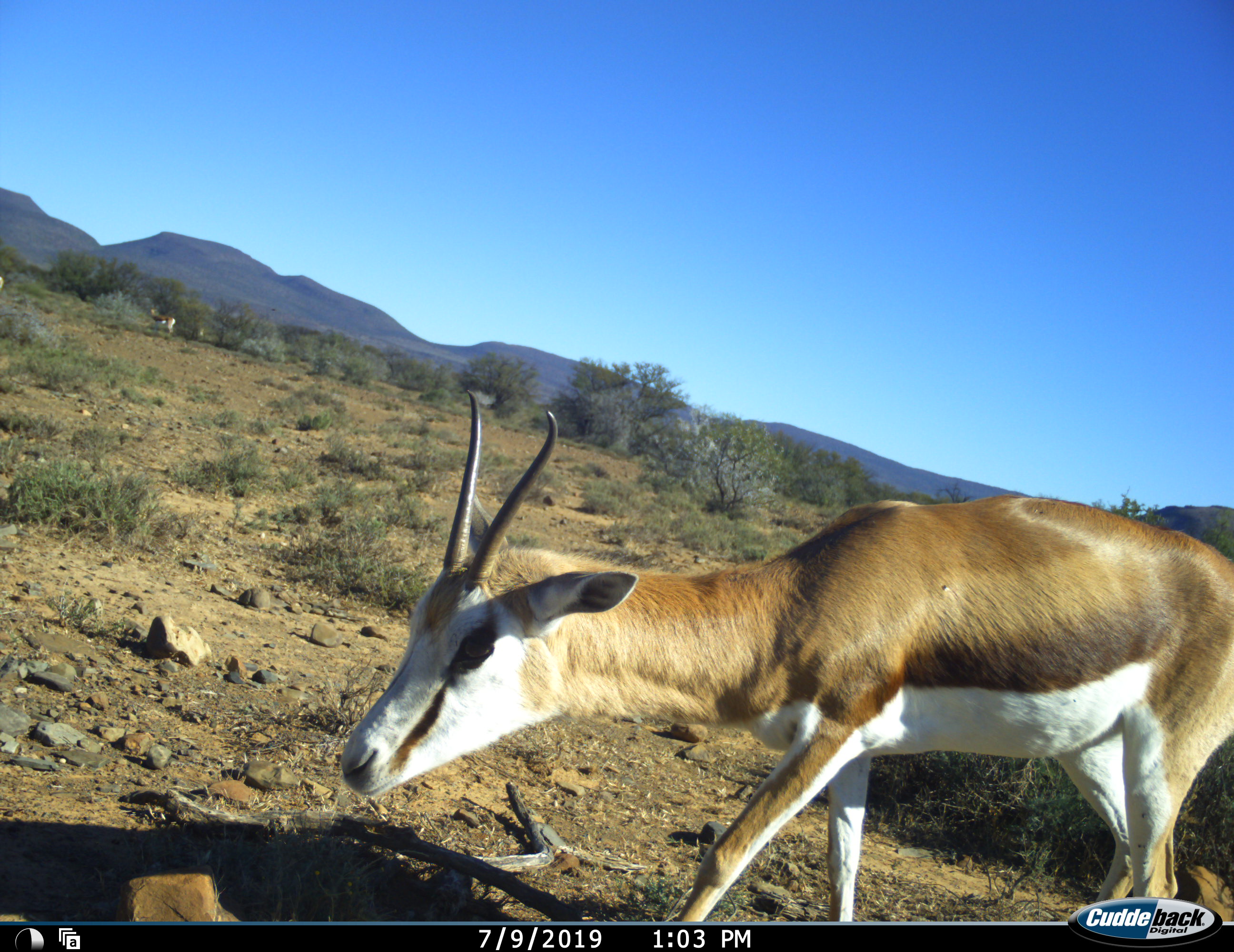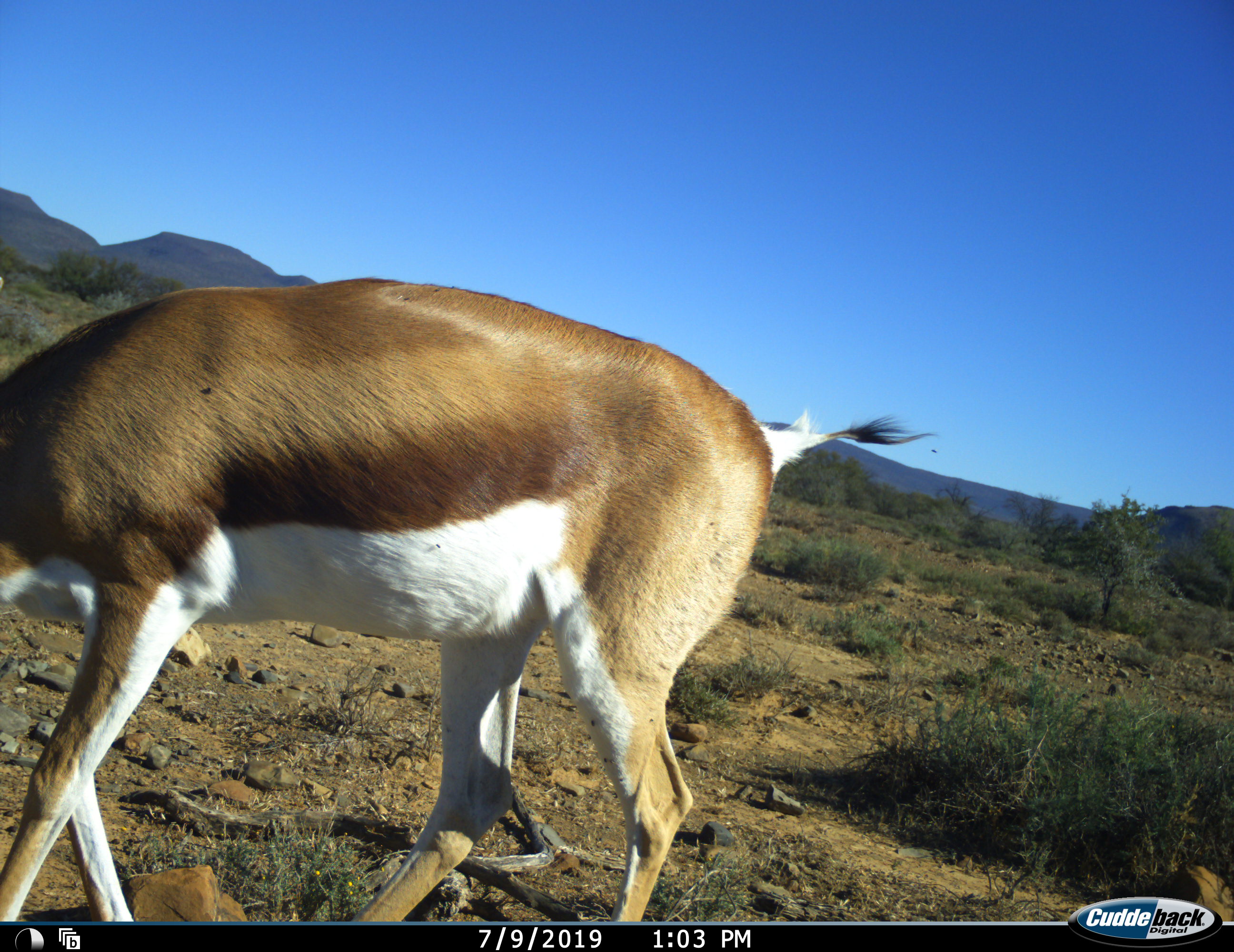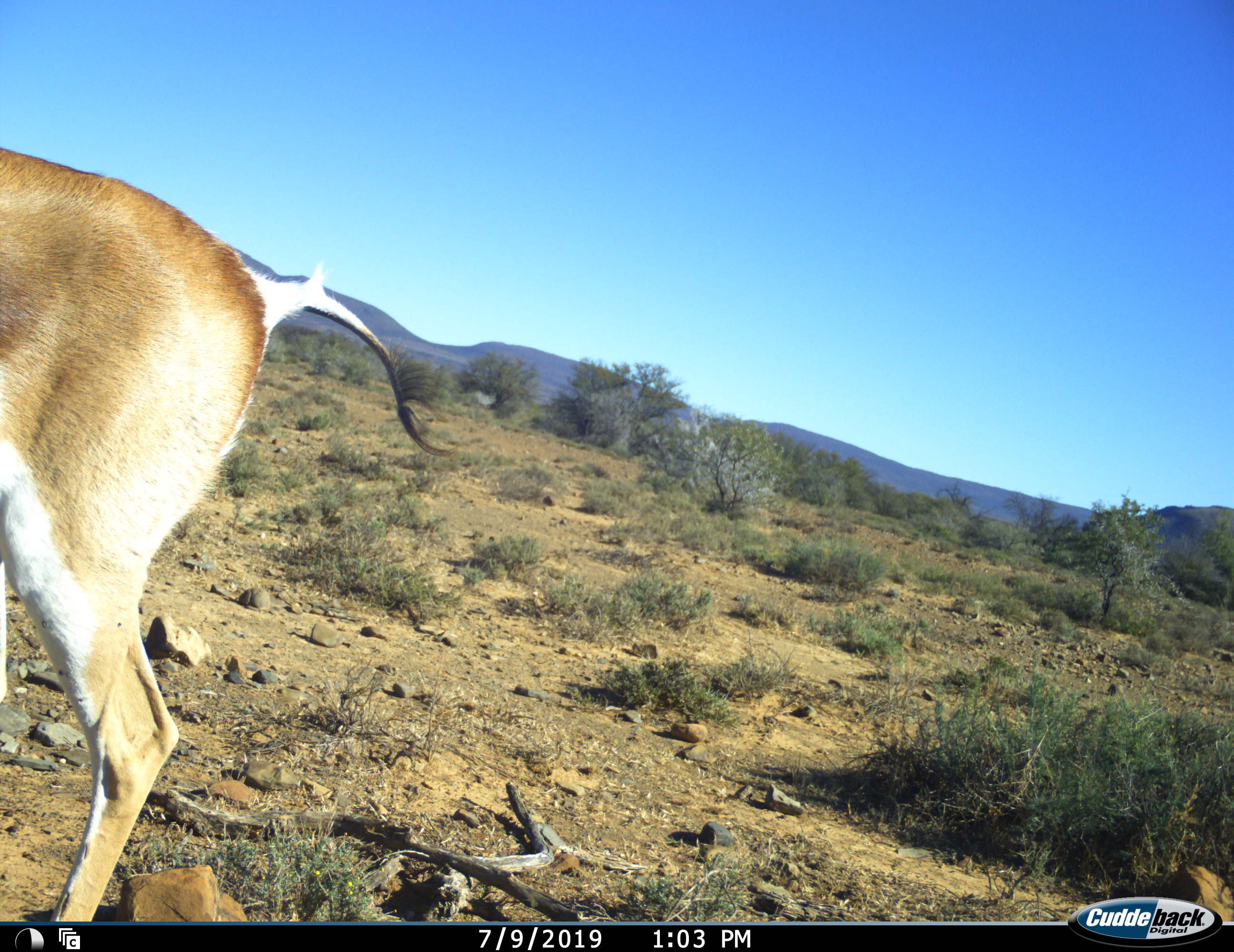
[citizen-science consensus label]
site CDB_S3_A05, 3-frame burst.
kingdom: Animalia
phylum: Chordata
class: Mammalia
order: Artiodactyla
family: Bovidae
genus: Antidorcas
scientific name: Antidorcas marsupialis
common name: springbok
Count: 1.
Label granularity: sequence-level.